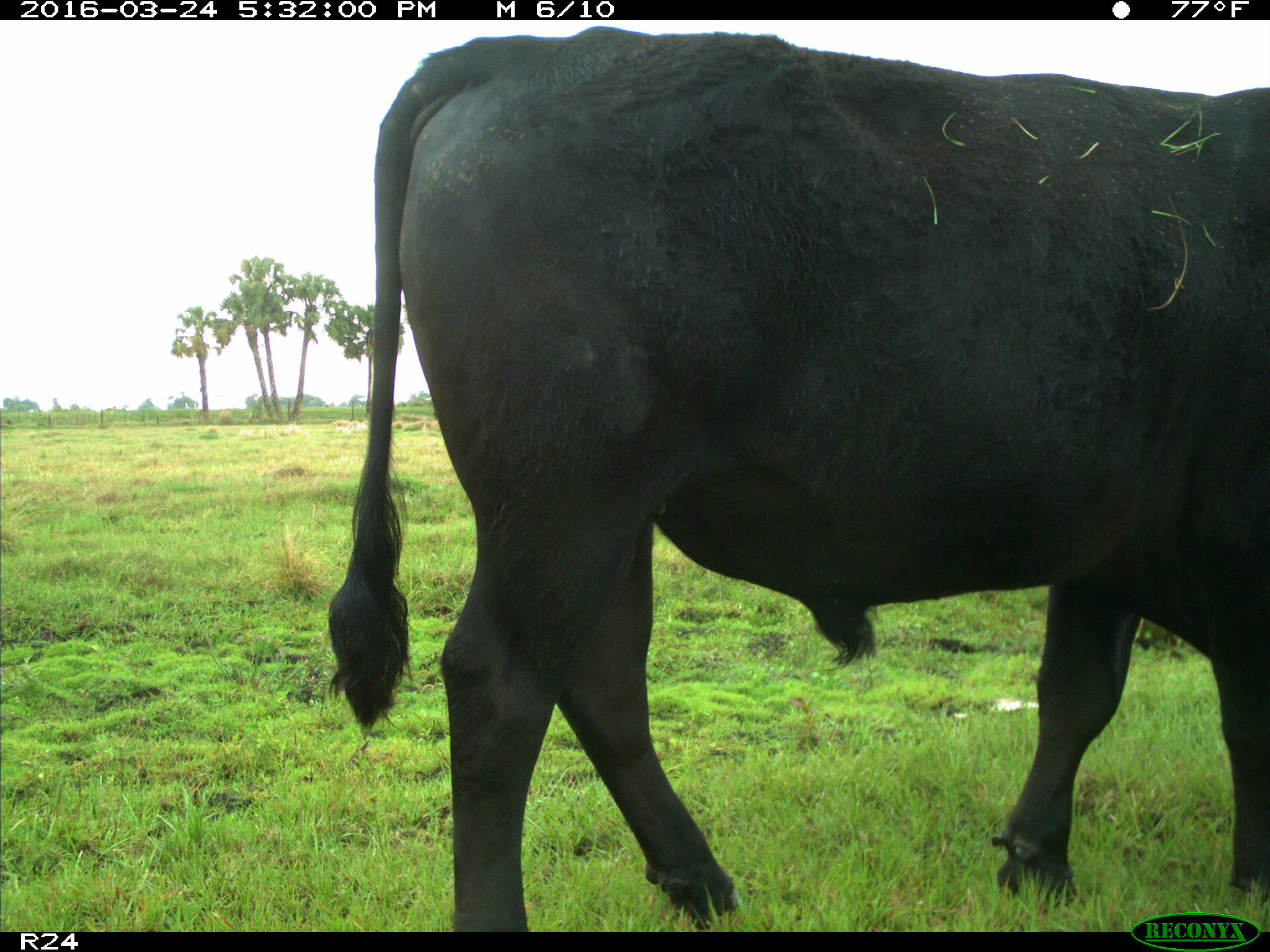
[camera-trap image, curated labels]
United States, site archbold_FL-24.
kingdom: Animalia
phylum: Chordata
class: Mammalia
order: Artiodactyla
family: Bovidae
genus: Bos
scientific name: Bos taurus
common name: domestic cow